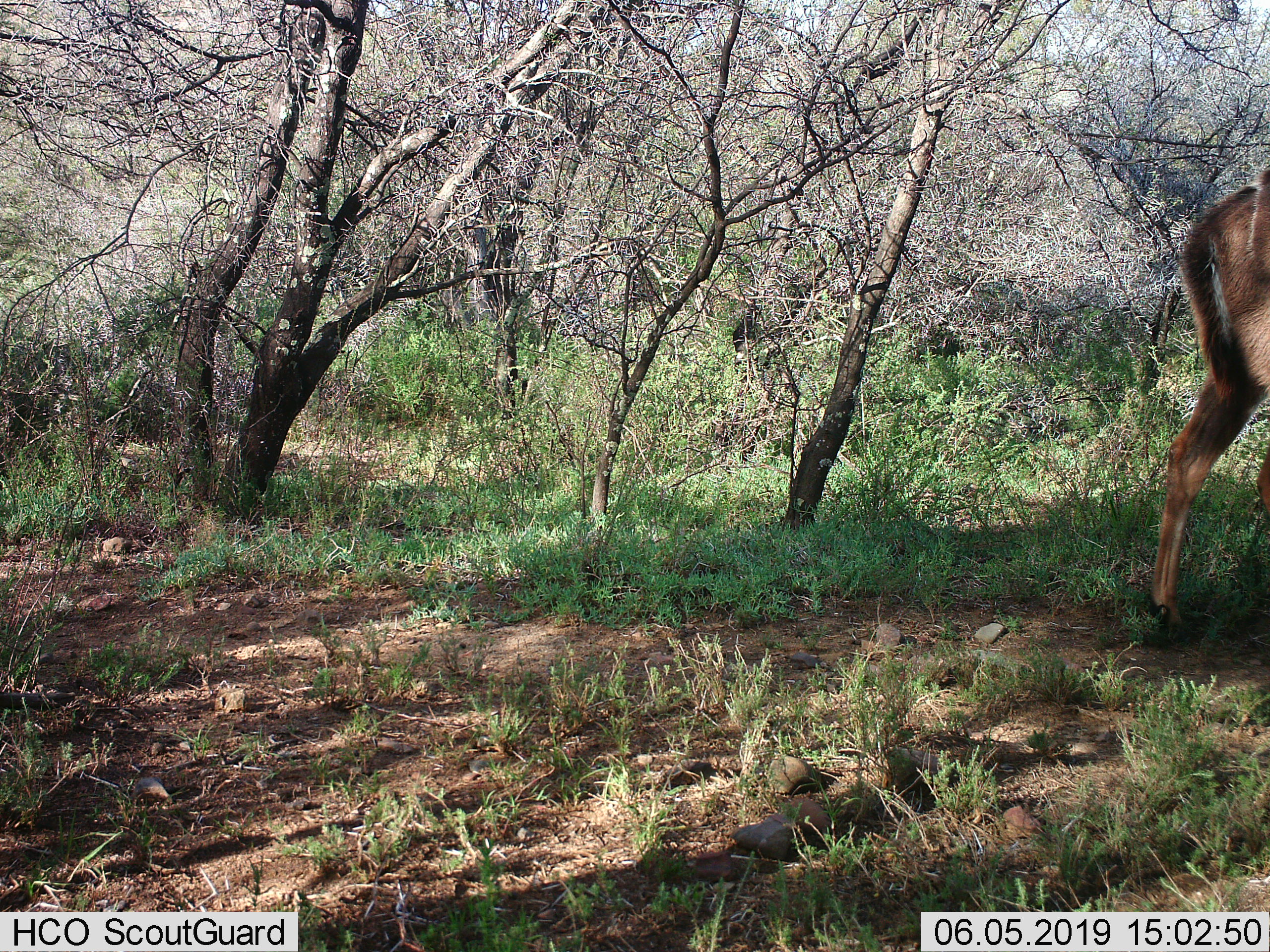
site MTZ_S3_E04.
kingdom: Animalia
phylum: Chordata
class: Mammalia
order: Artiodactyla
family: Bovidae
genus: Tragelaphus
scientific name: Tragelaphus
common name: kudu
Kudu (Tragelaphus), count 1. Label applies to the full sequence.